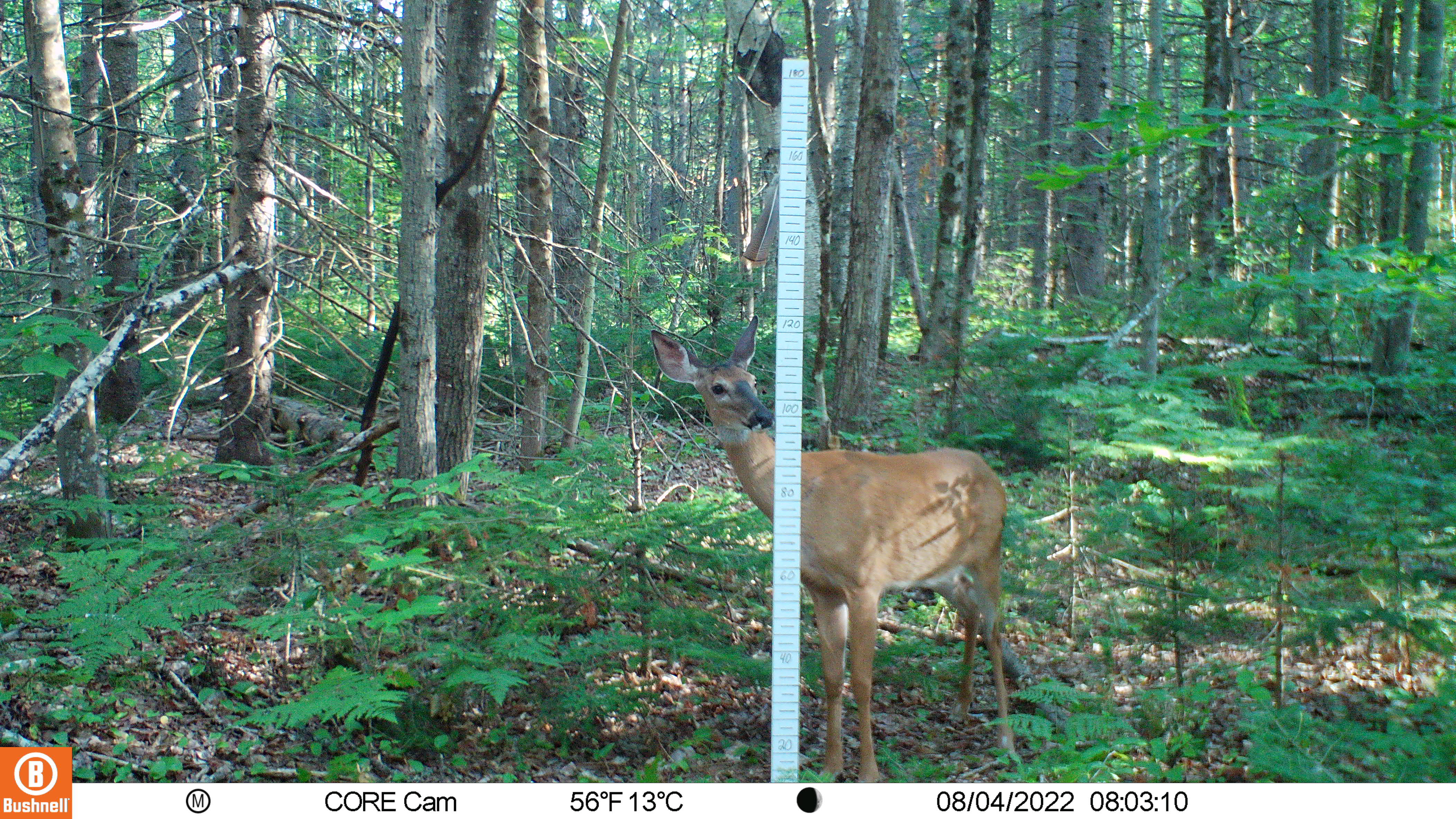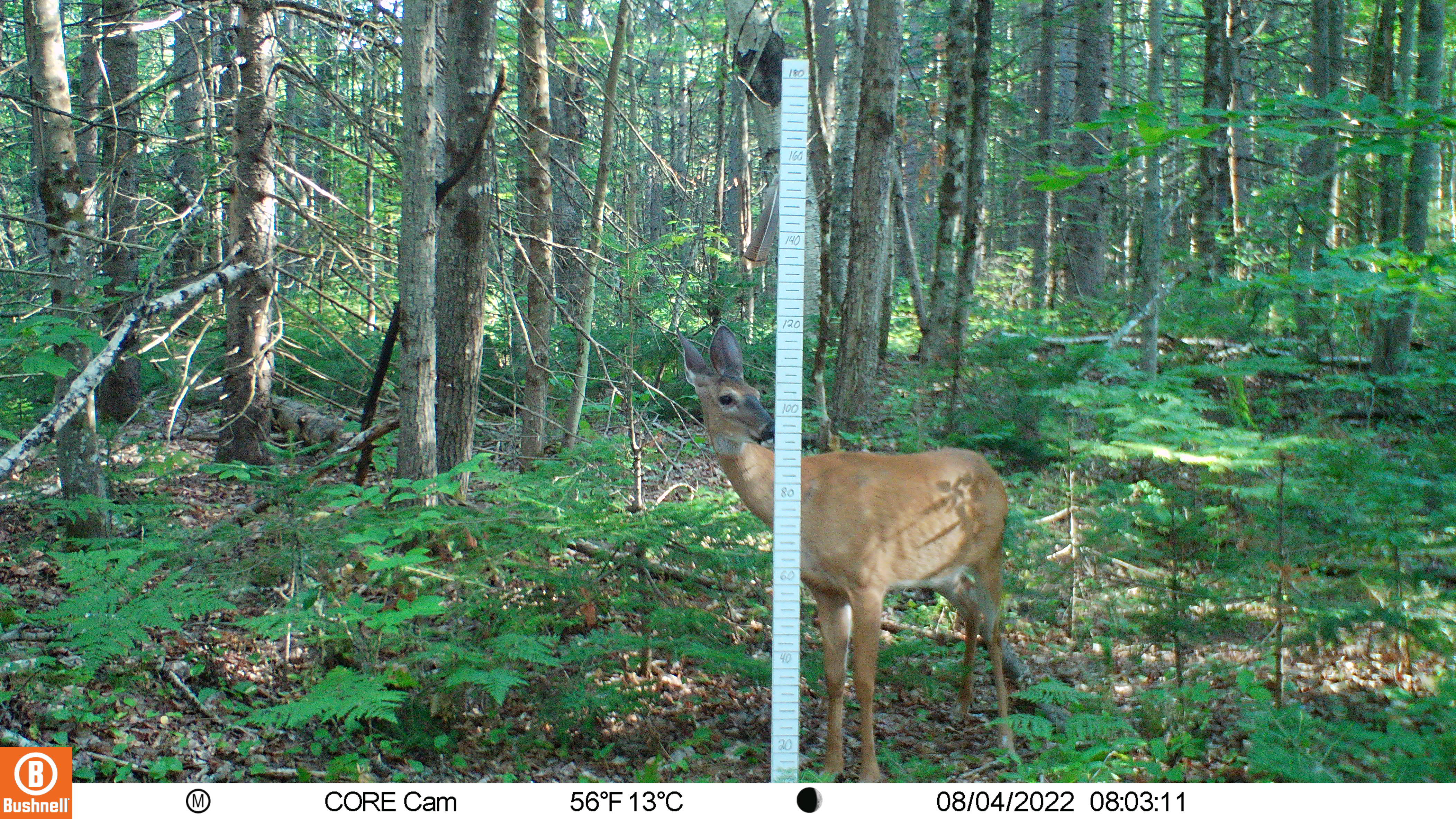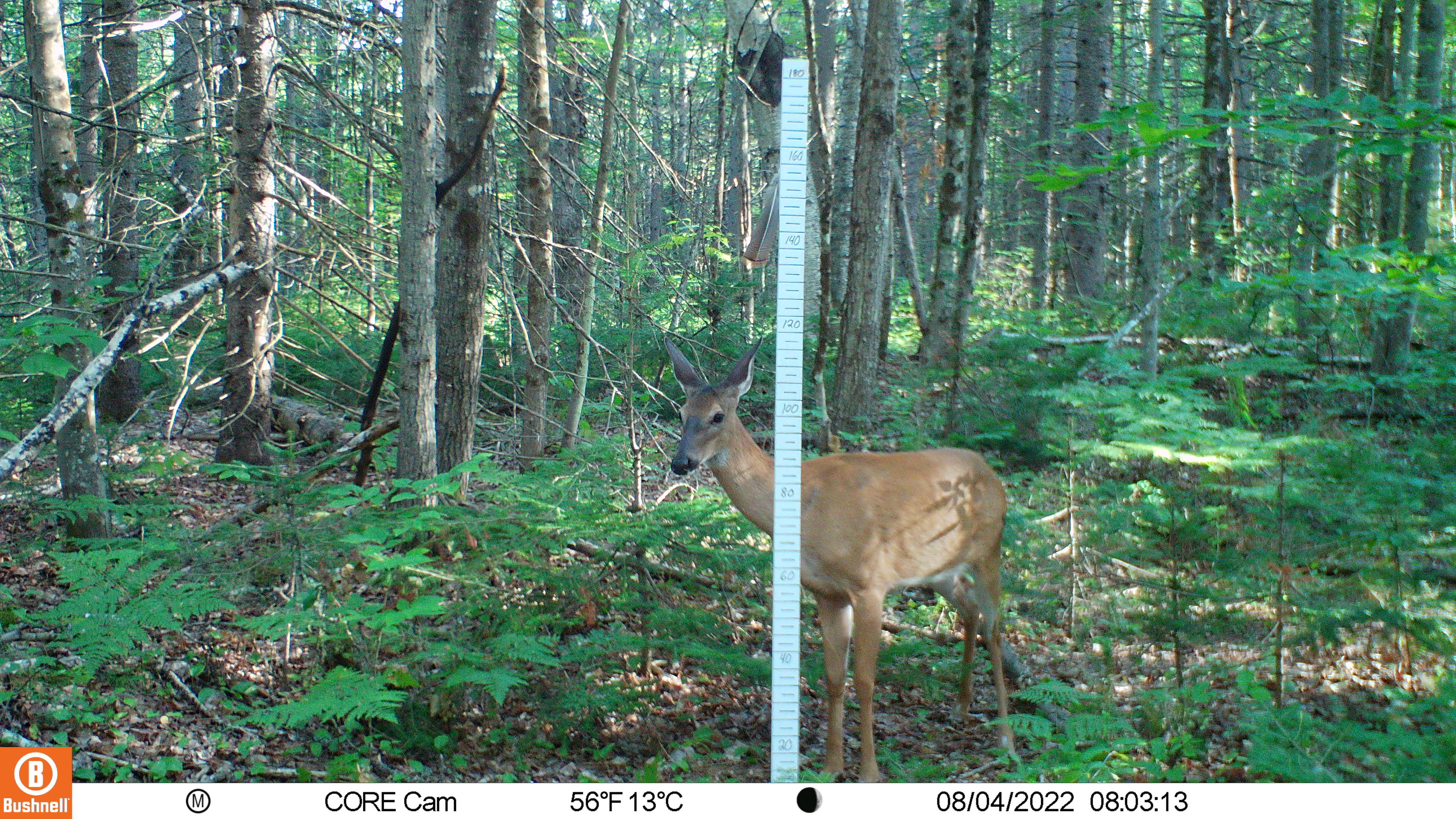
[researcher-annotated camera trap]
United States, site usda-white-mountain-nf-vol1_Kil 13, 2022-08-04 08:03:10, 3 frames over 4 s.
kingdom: Animalia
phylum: Chordata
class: Mammalia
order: Artiodactyla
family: Cervidae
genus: Odocoileus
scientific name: Odocoileus virginianus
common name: white-tailed deer